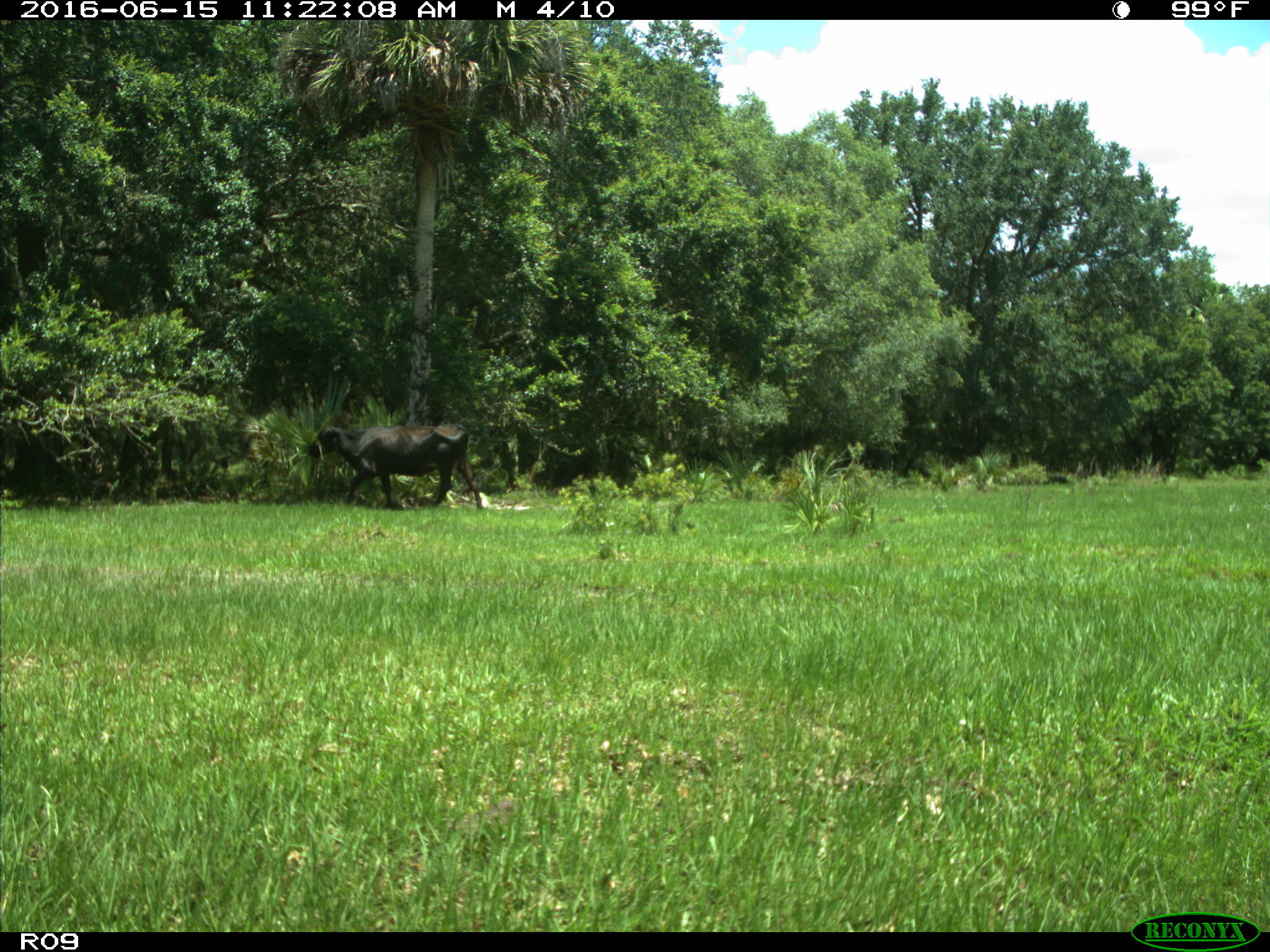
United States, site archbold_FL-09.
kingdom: Animalia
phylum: Chordata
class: Mammalia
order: Artiodactyla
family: Bovidae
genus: Bos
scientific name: Bos taurus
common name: domestic cow